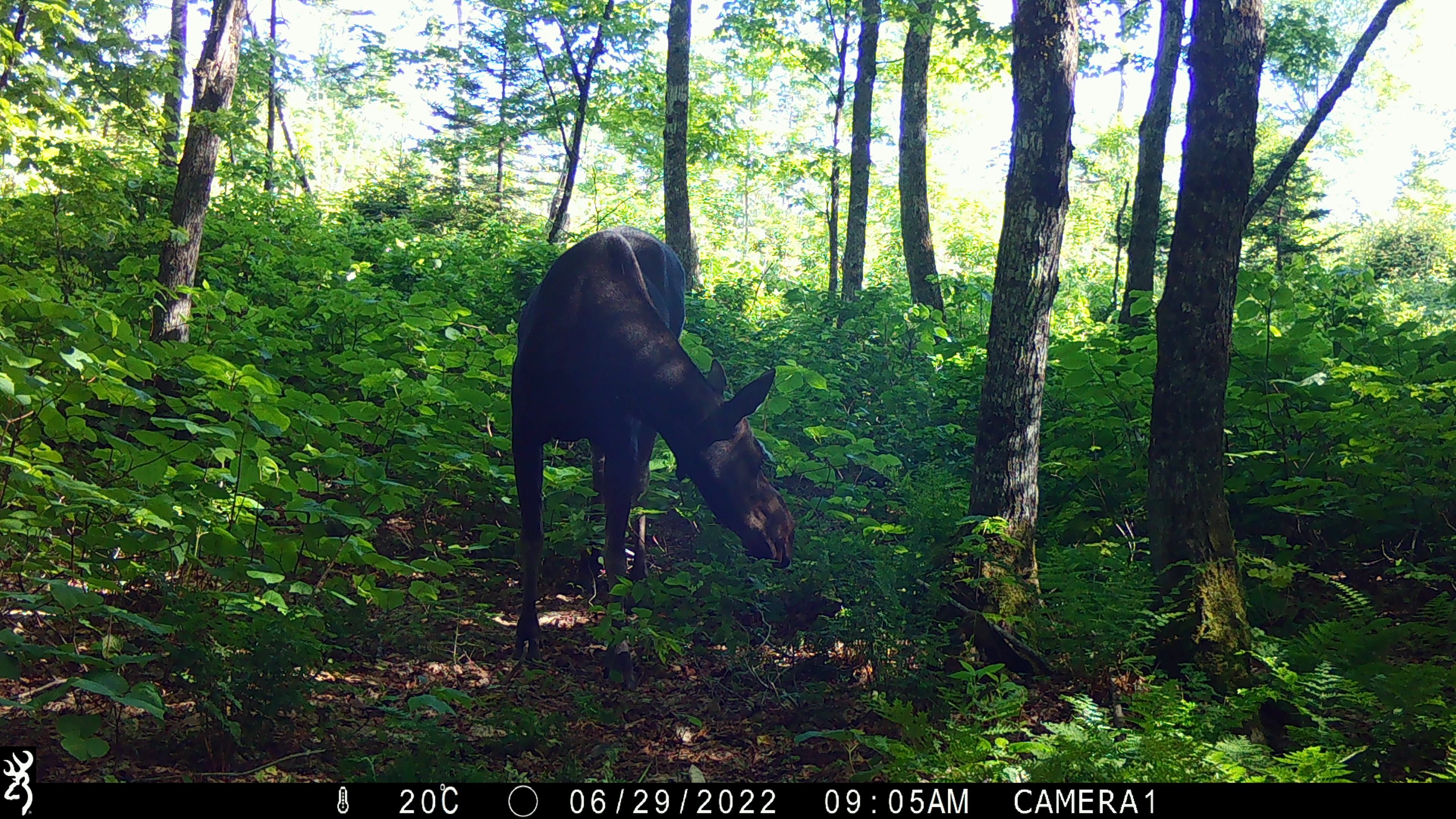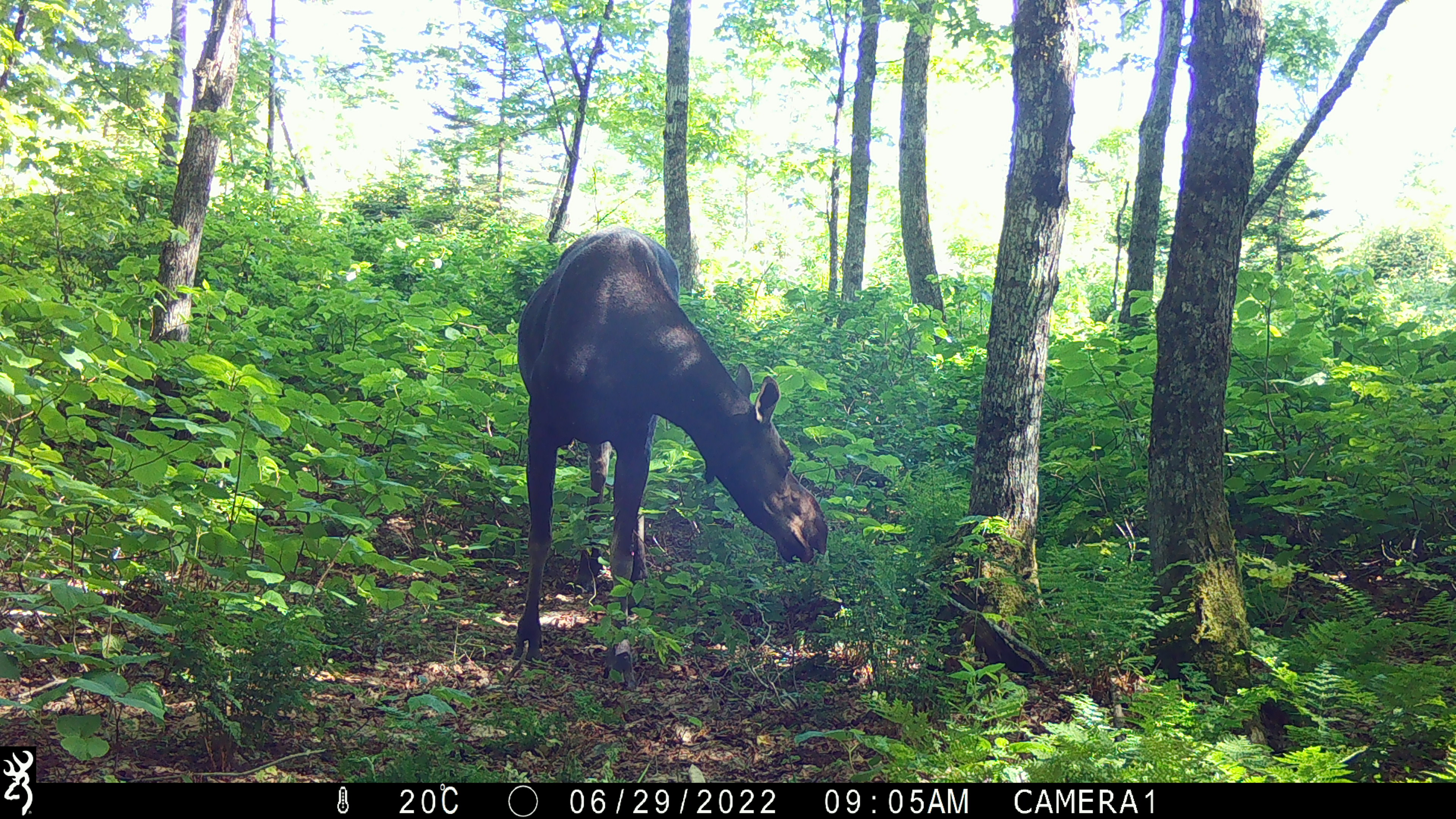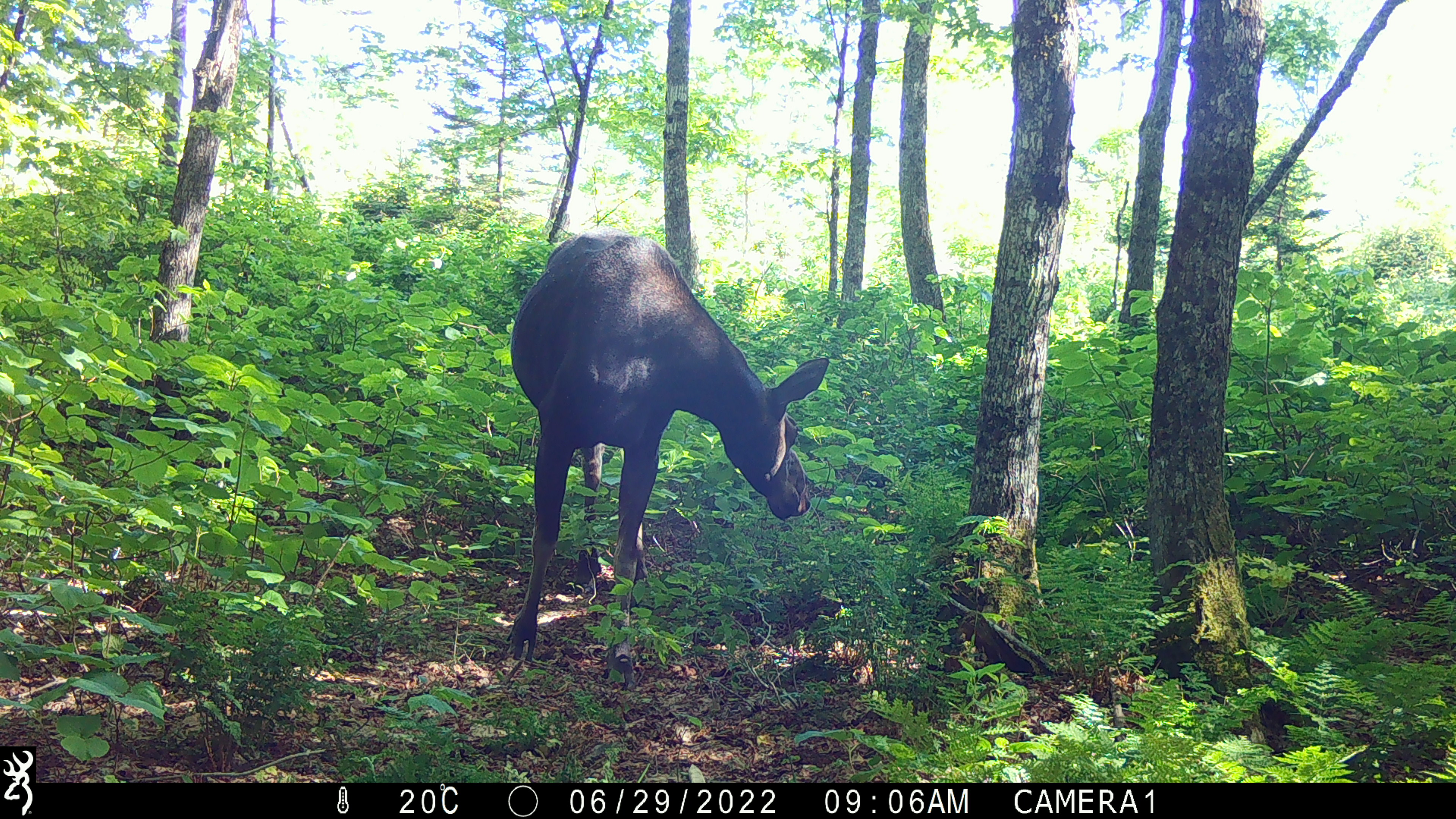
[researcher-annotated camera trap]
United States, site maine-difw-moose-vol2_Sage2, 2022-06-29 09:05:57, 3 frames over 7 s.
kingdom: Animalia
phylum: Chordata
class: Mammalia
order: Artiodactyla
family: Cervidae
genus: Alces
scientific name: Alces alces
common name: moose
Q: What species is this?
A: Moose (Alces alces).